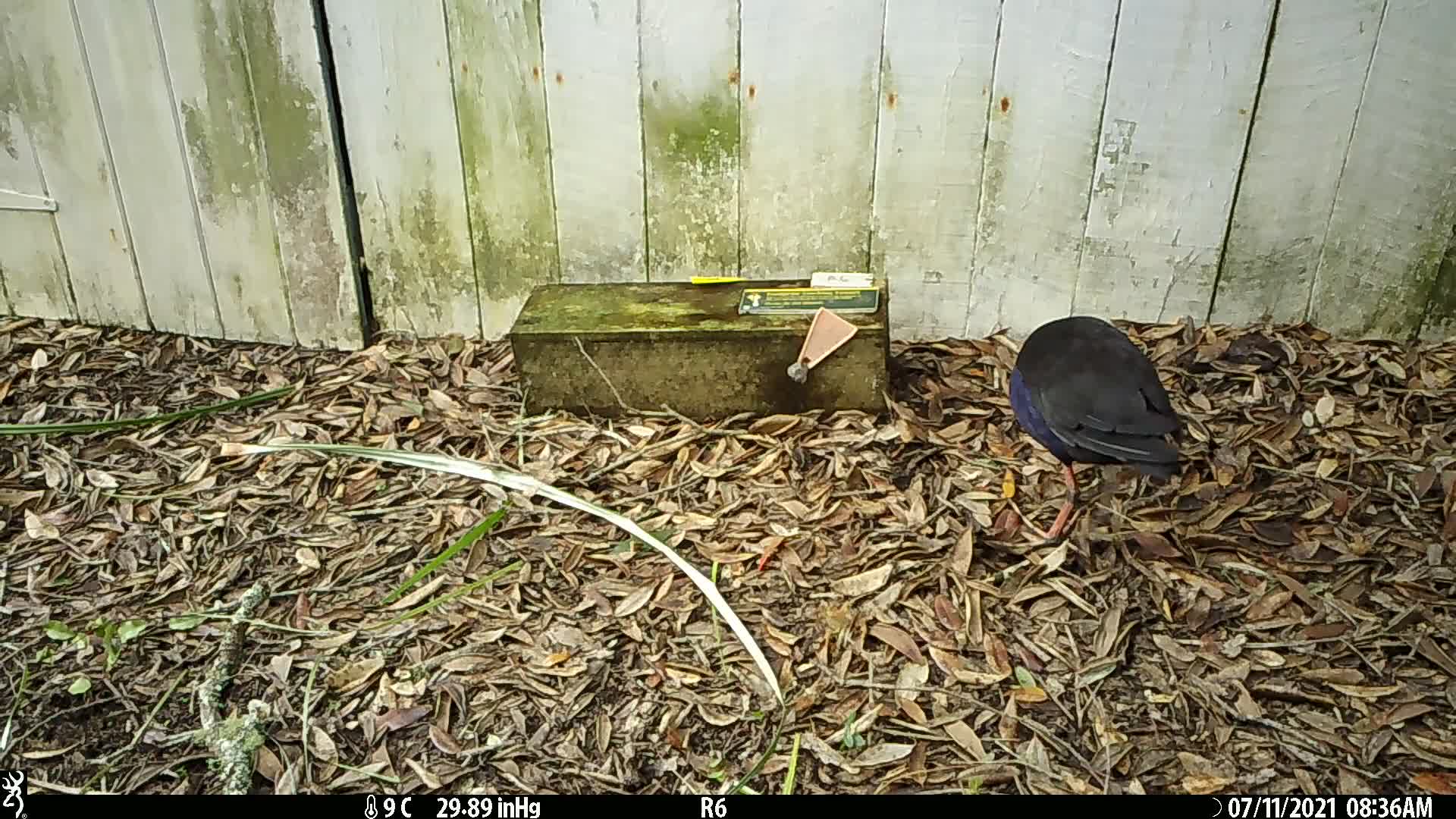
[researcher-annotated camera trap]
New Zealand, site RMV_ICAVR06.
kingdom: Animalia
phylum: Chordata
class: Aves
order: Gruiformes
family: Rallidae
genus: Porphyrio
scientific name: Porphyrio melanotus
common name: australasian swamphen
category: pukeko